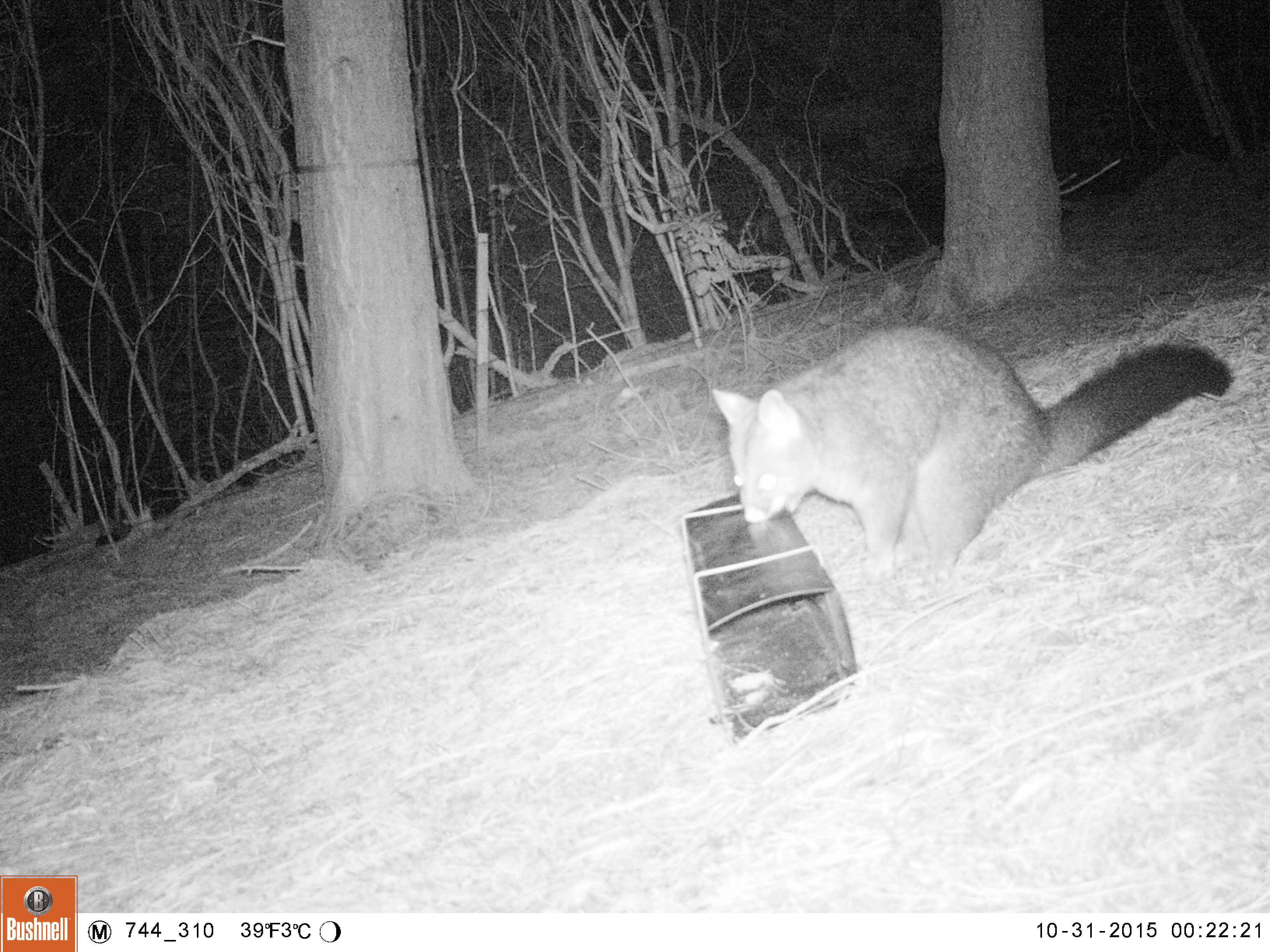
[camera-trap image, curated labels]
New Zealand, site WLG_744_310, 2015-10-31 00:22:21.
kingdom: Animalia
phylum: Chordata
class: Mammalia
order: Diprotodontia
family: Phalangeridae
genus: Trichosurus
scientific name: Trichosurus vulpecula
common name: common brushtail possum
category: possum